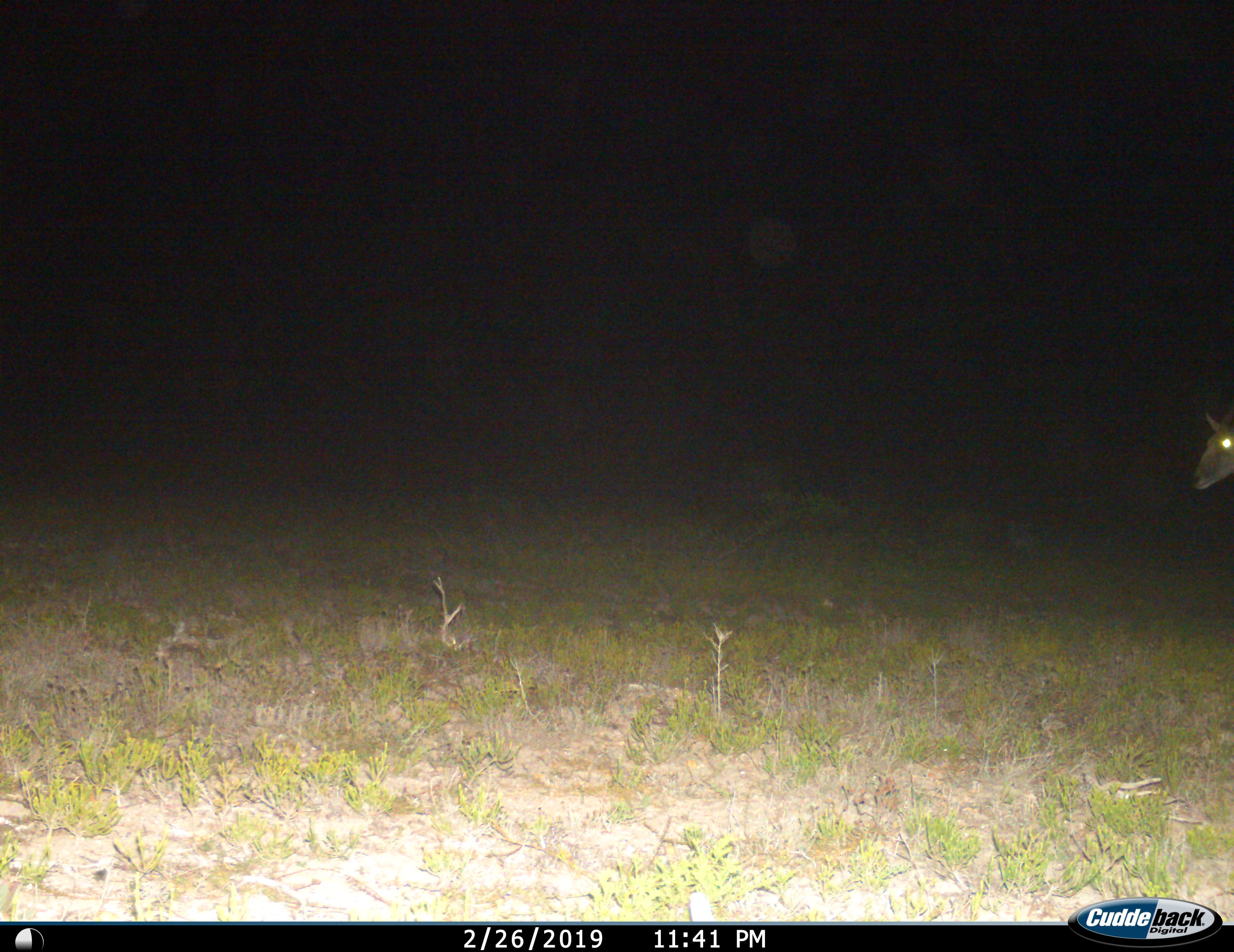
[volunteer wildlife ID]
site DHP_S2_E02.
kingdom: Animalia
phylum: Chordata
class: Mammalia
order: Artiodactyla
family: Bovidae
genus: Tragelaphus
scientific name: Tragelaphus oryx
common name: eland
Eland (Tragelaphus oryx), count 1. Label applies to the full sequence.